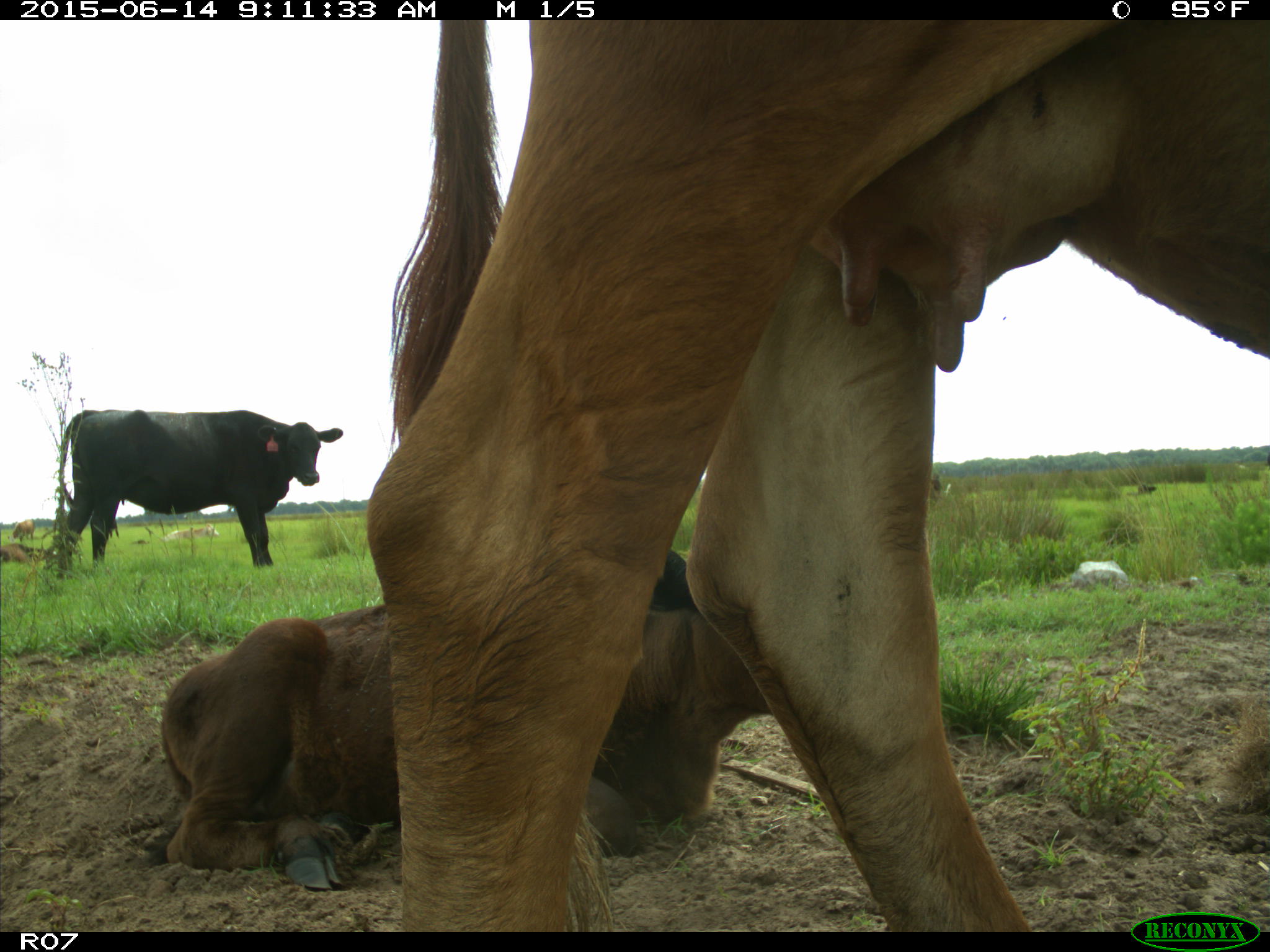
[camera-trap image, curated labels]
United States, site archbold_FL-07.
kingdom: Animalia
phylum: Chordata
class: Mammalia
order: Artiodactyla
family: Bovidae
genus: Bos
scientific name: Bos taurus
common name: domestic cow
Bos taurus (domestic cow).